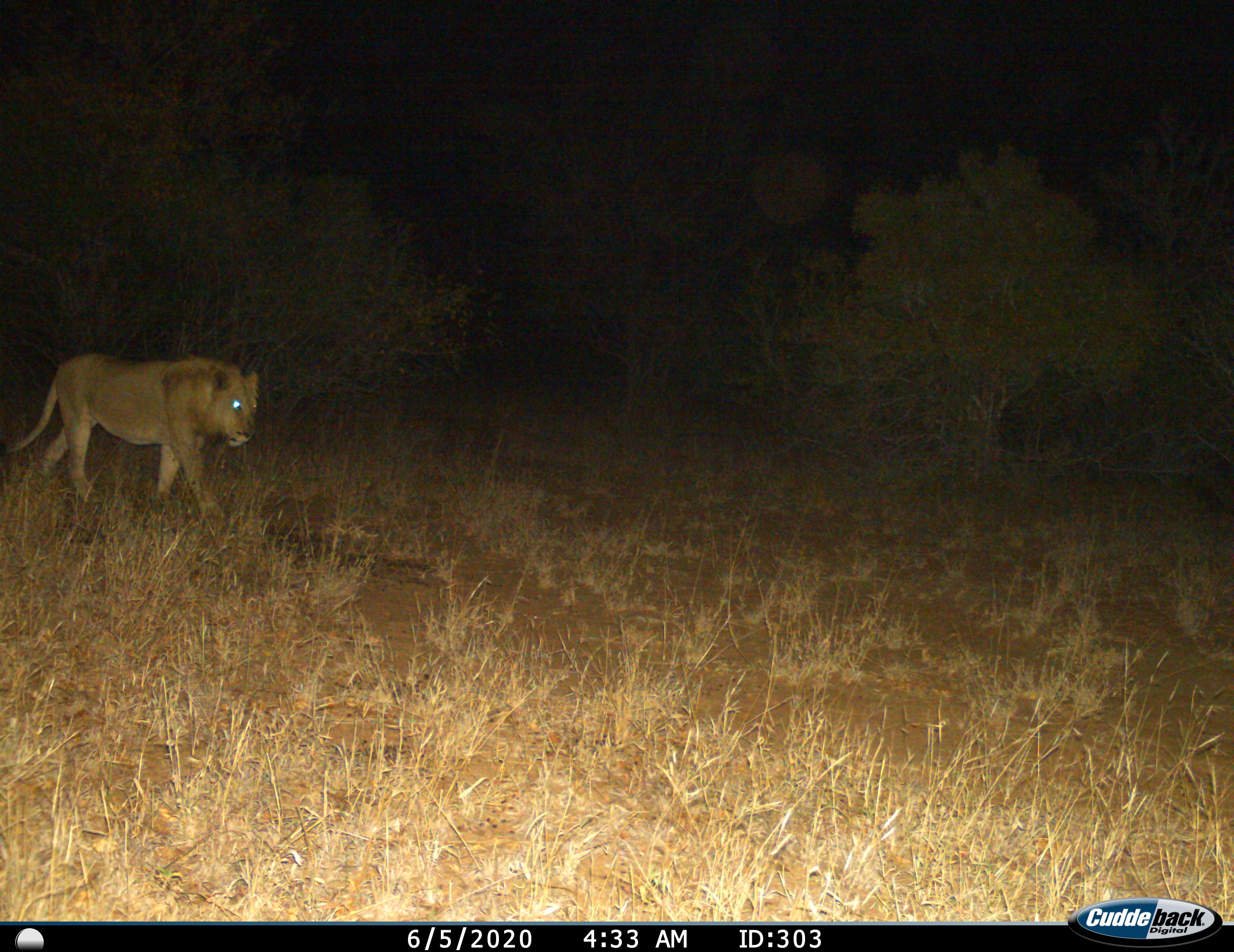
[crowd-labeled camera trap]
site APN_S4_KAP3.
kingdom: Animalia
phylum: Chordata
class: Mammalia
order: Carnivora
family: Felidae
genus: Panthera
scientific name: Panthera leo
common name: lion male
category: lionmale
Lionmale (lion male) (Panthera leo), count 1. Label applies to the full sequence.